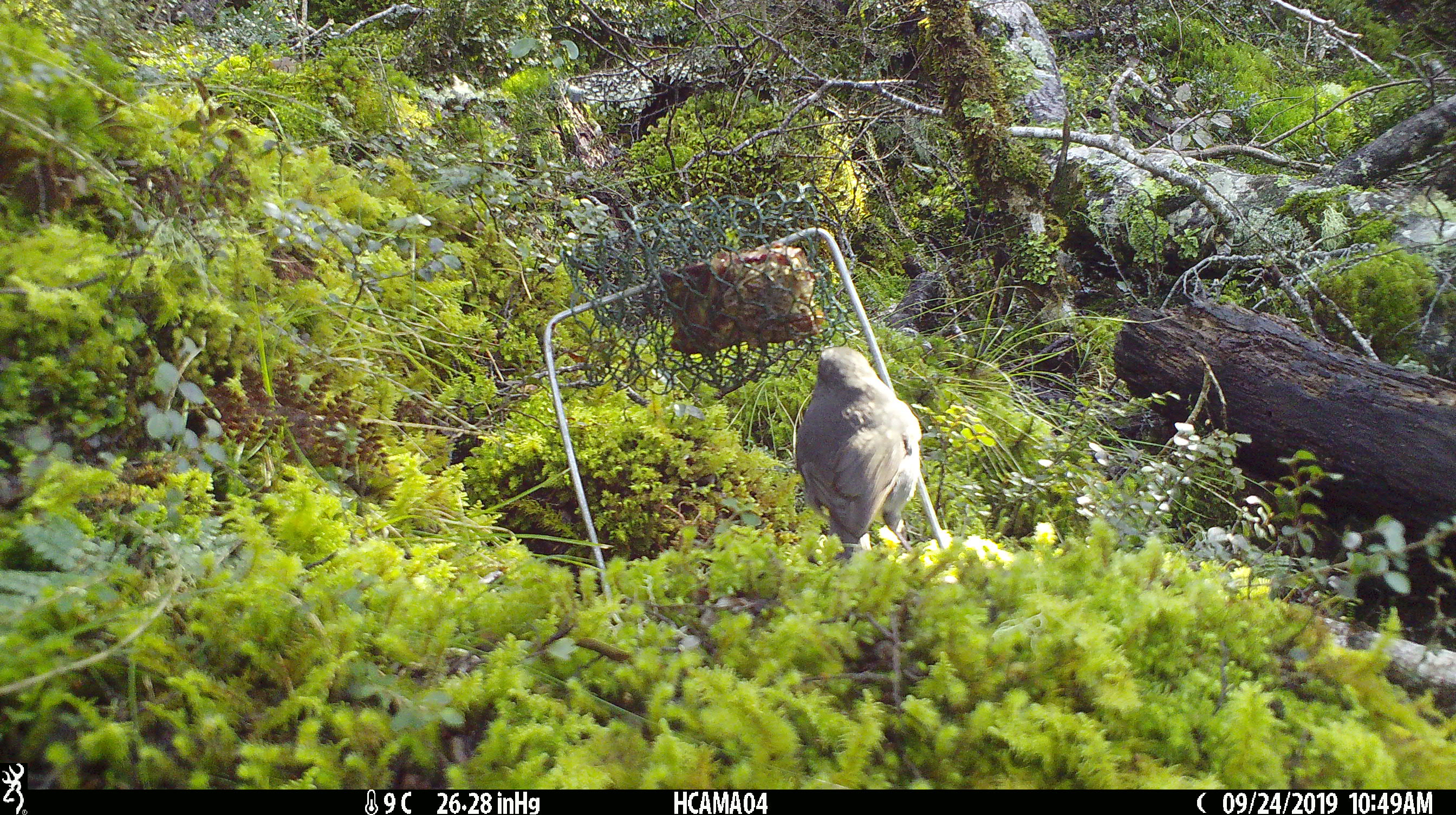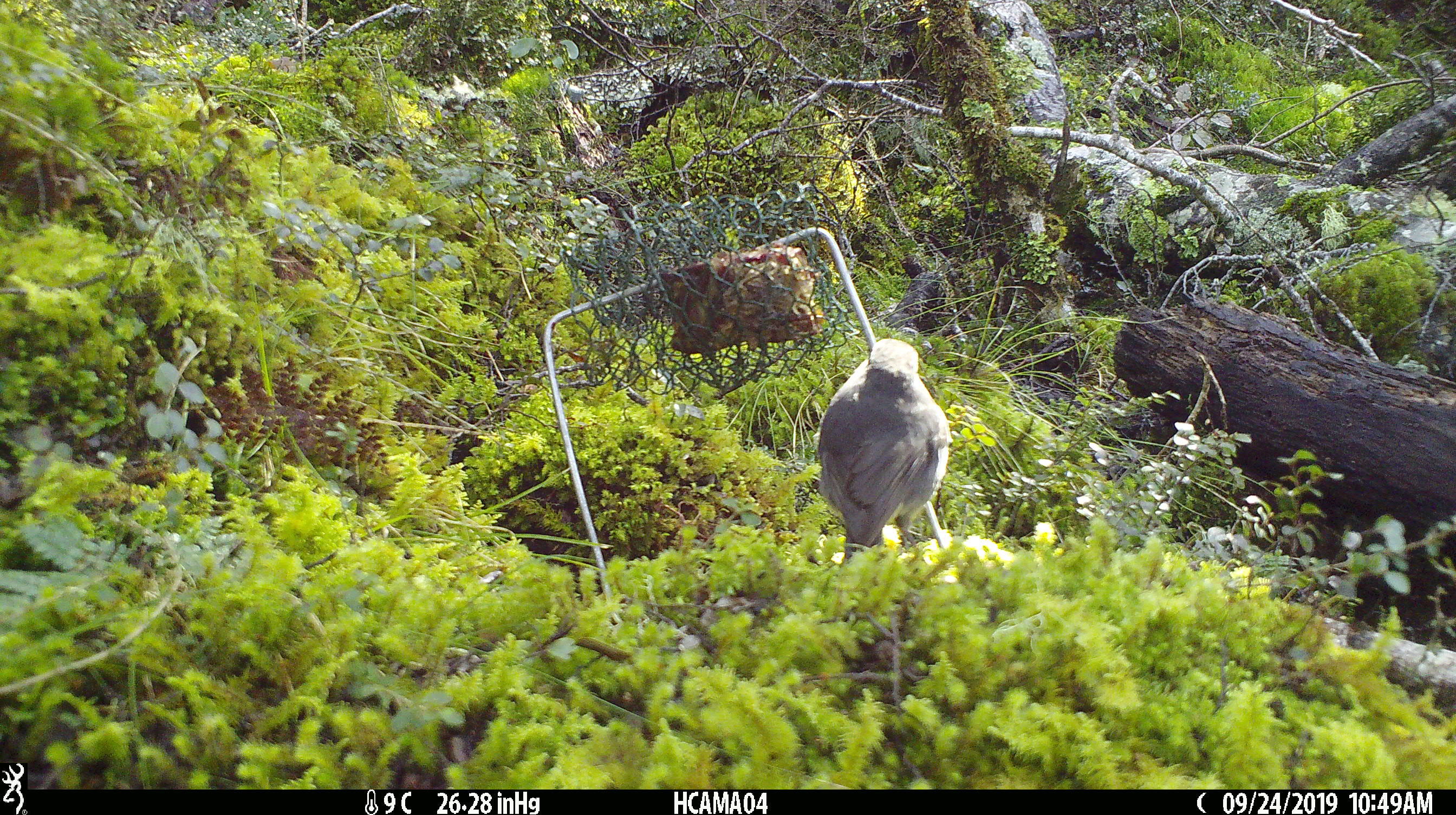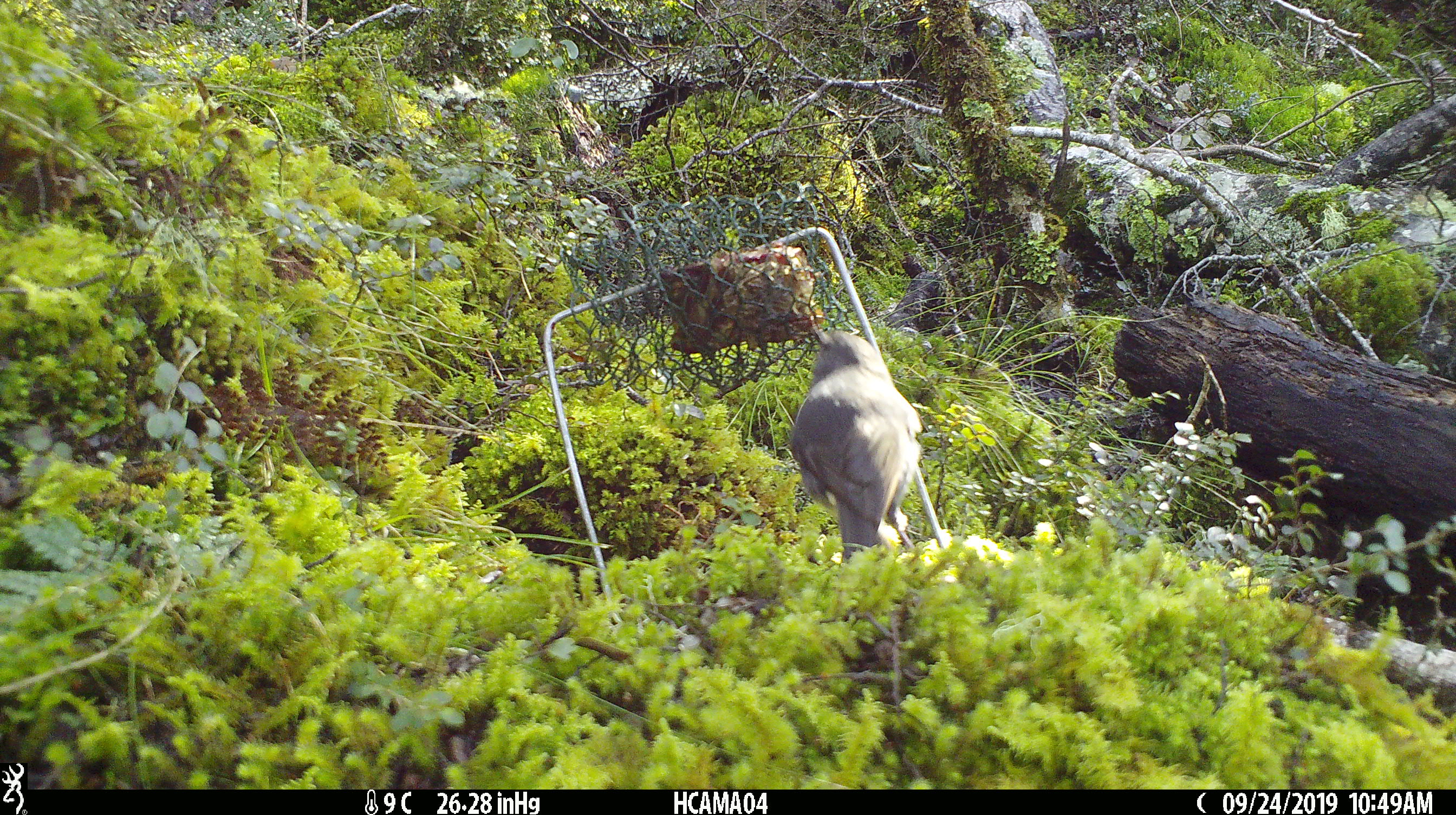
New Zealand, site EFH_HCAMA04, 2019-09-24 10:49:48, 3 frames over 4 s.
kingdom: Animalia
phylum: Chordata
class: Aves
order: Passeriformes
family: Petroicidae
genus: Petroica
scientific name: Petroica australis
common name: new zealand robin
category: robin